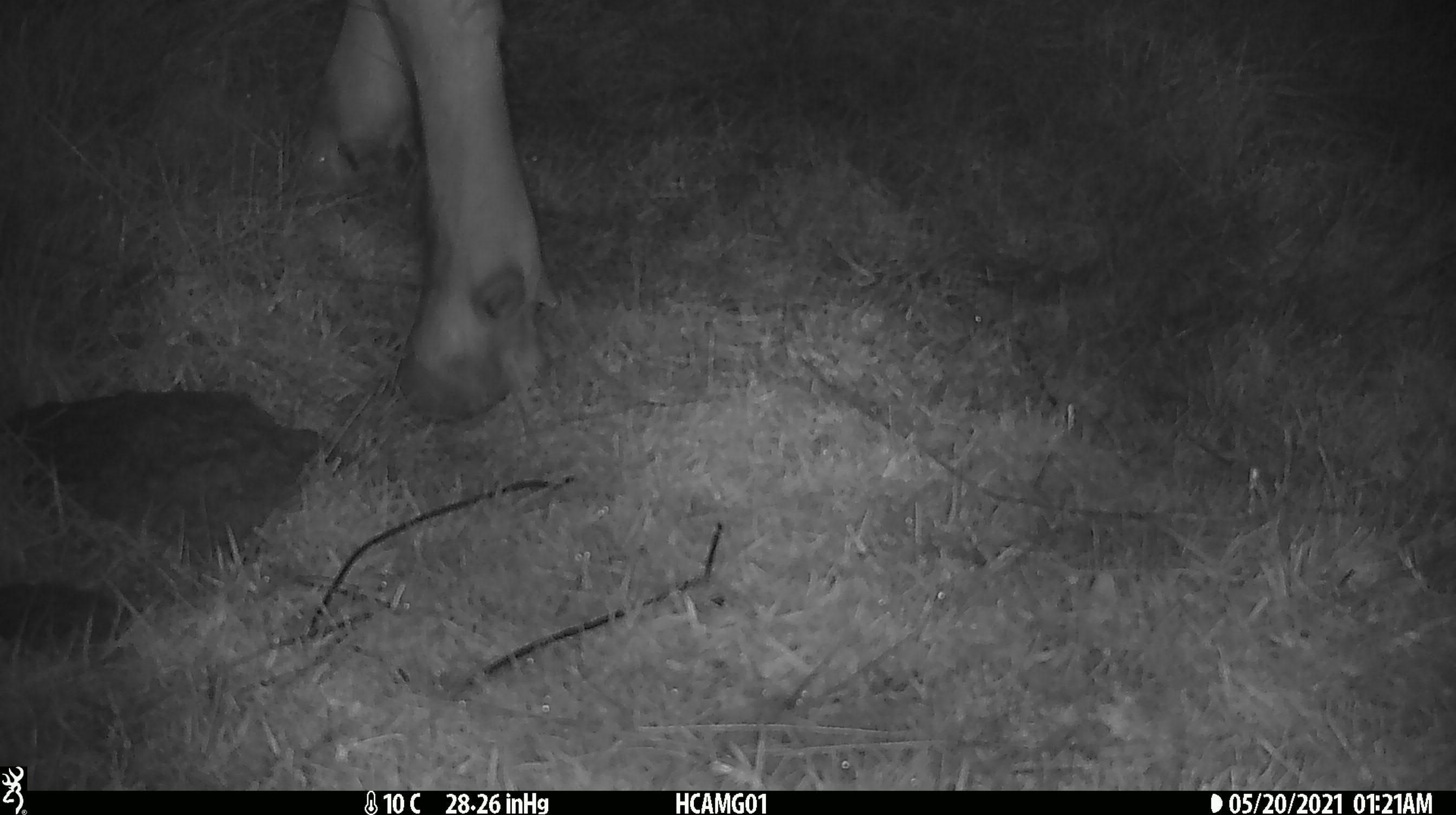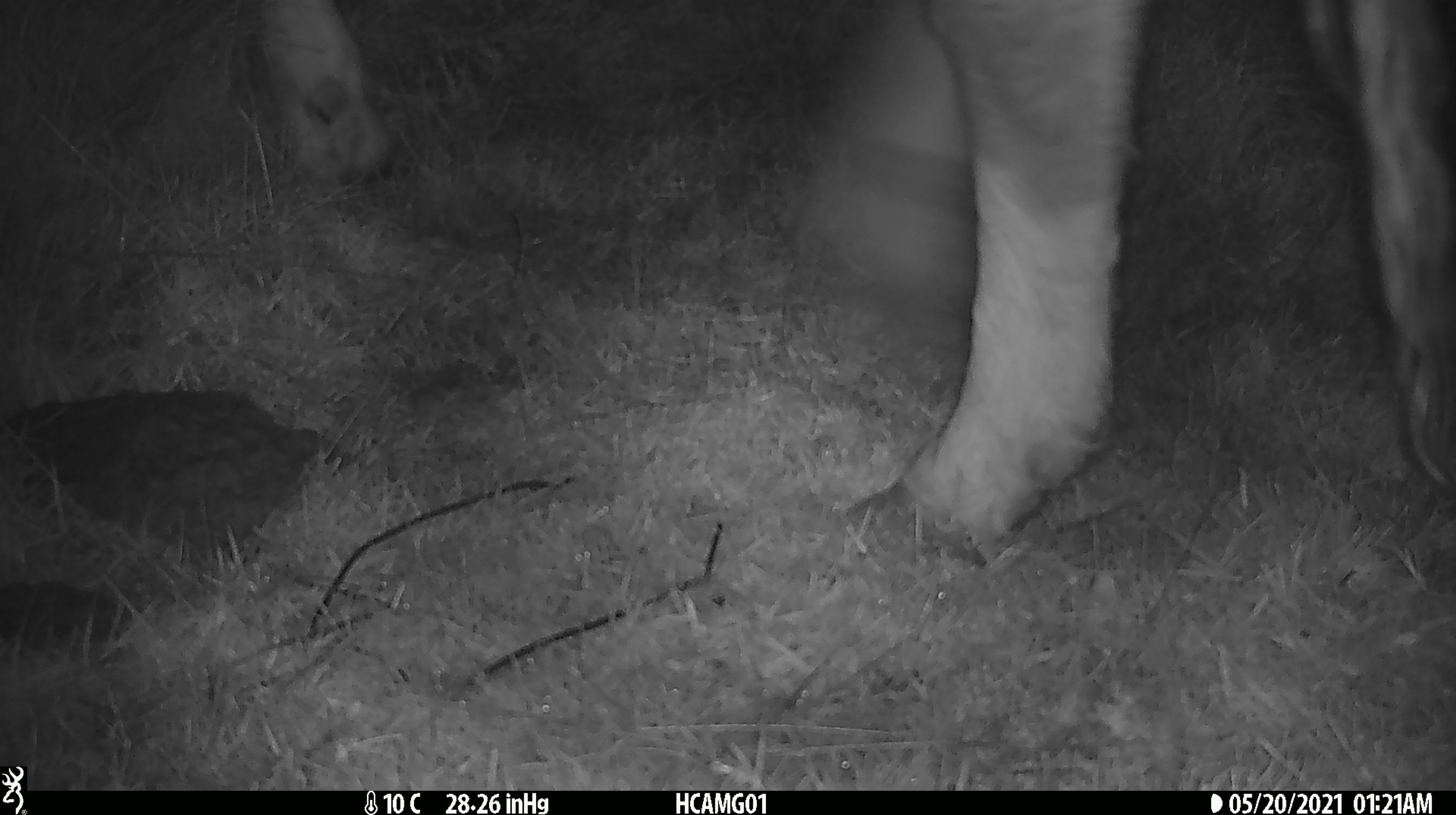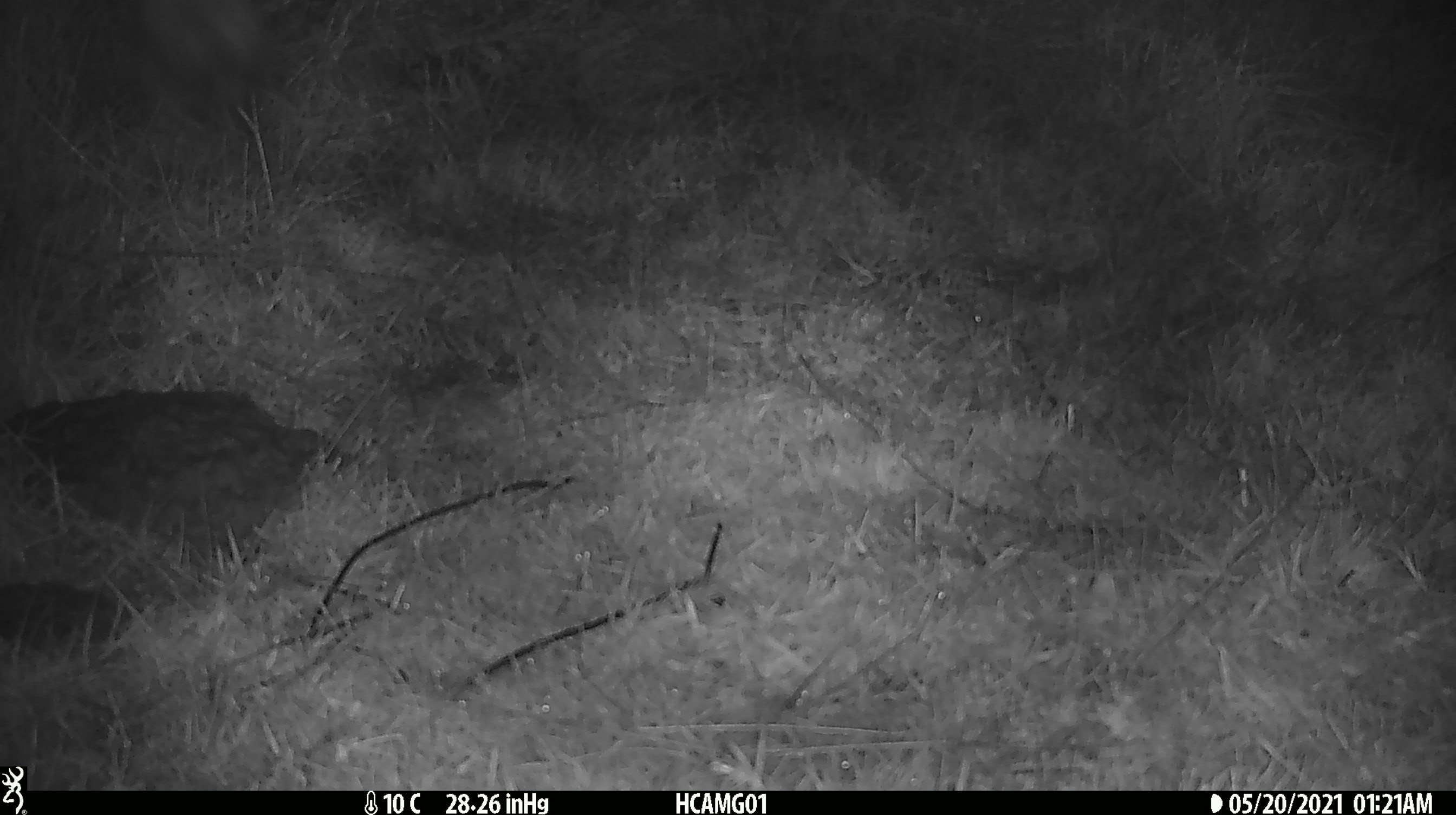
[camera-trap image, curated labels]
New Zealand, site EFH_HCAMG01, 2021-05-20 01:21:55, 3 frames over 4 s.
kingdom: Animalia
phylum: Chordata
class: Mammalia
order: Artiodactyla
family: Bovidae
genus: Bos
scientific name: Bos taurus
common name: domestic cow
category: cow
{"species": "cow (domestic cow) (Bos taurus)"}